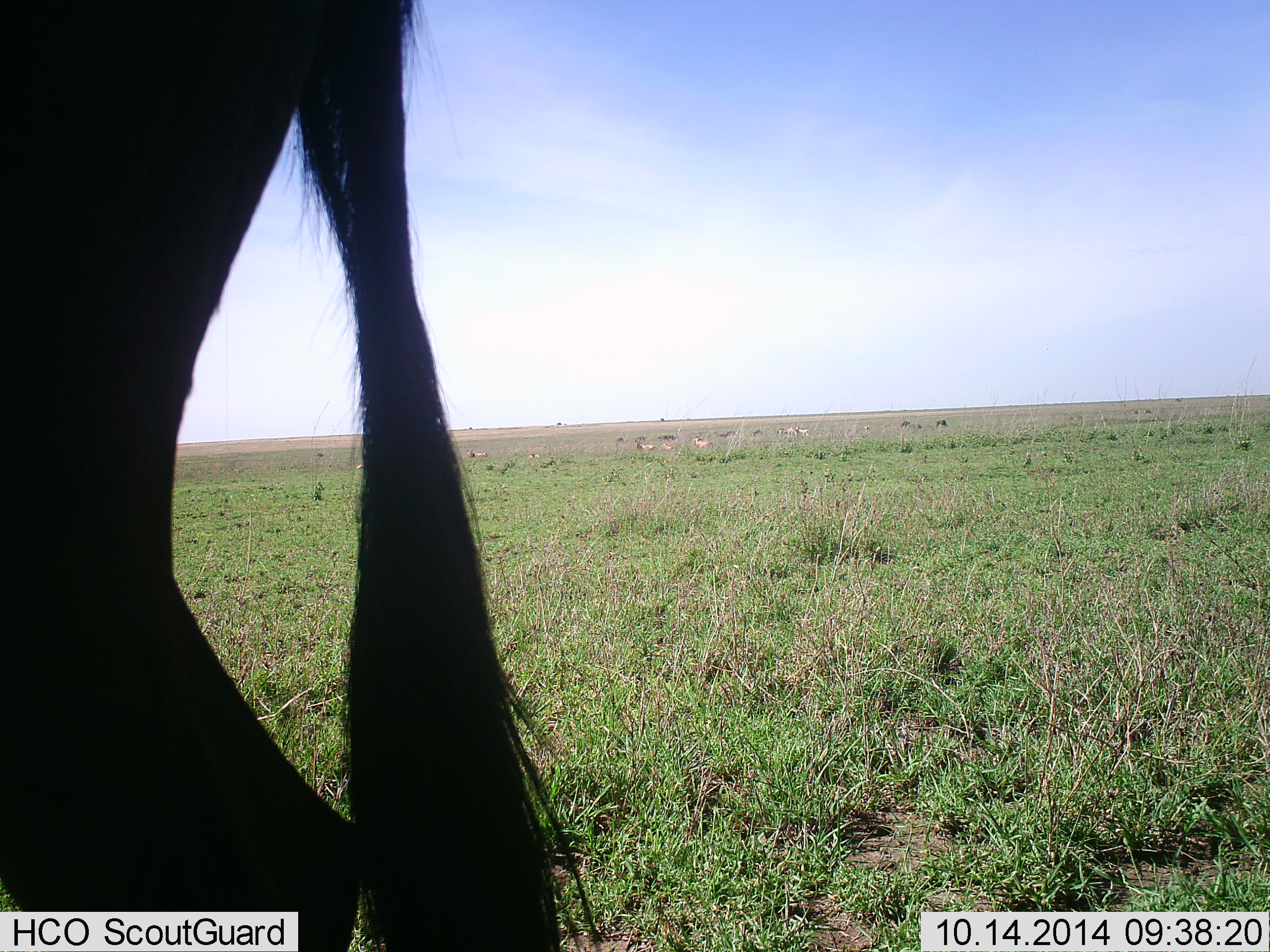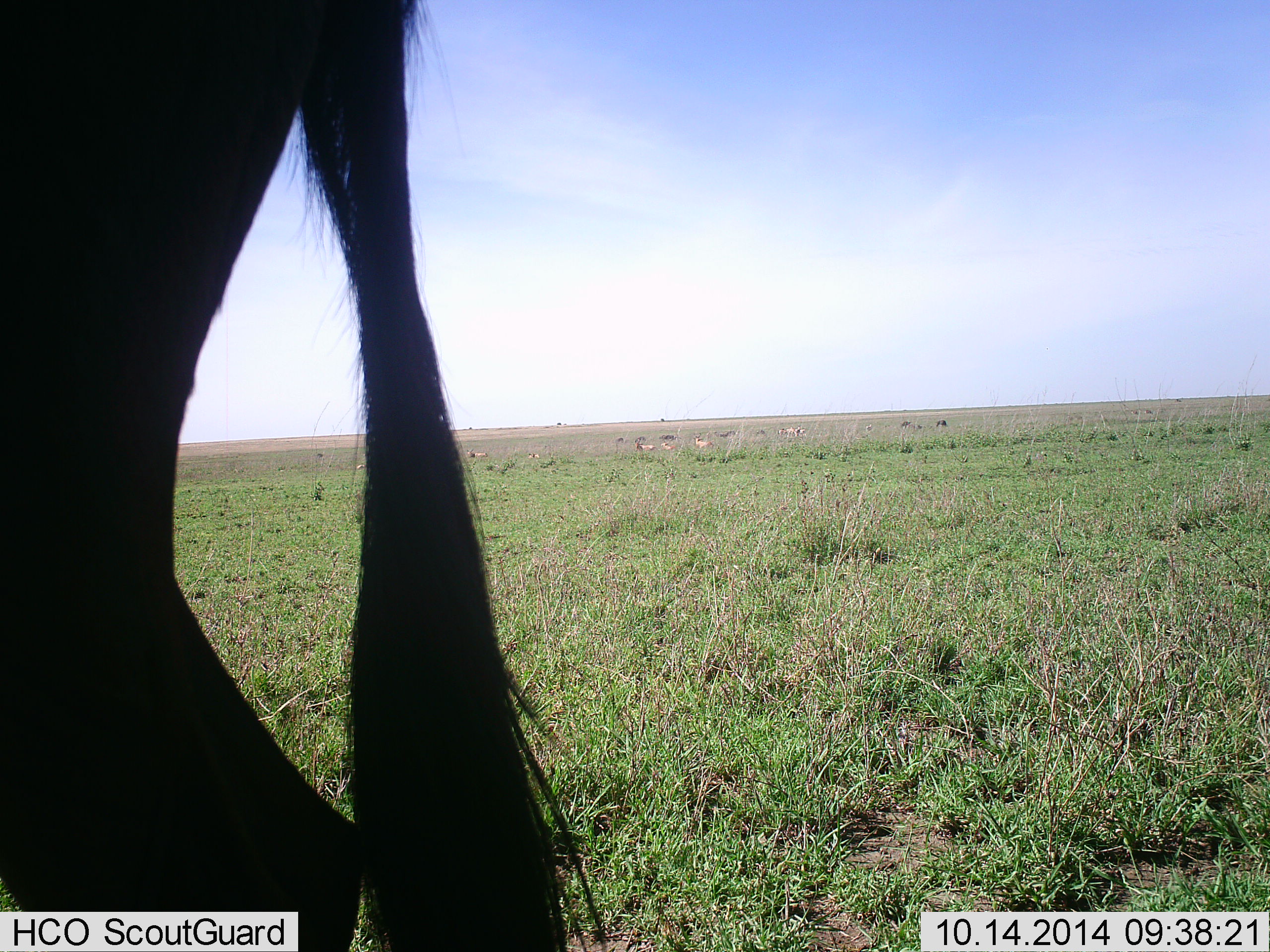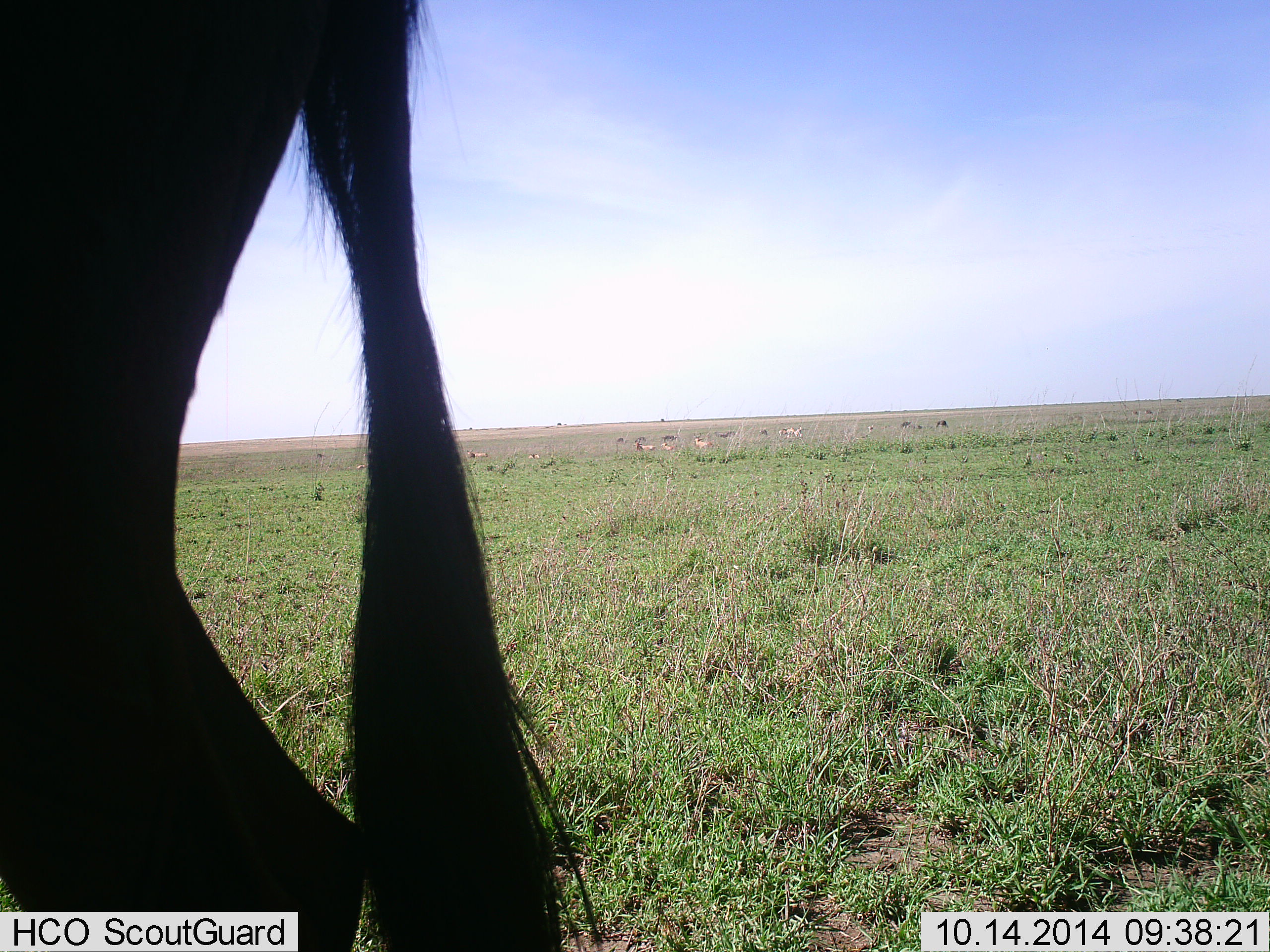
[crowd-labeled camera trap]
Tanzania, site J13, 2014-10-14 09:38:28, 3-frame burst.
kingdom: Animalia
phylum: Chordata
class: Mammalia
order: Artiodactyla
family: Bovidae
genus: Connochaetes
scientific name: Connochaetes taurinus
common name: blue wildebeest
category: wildebeest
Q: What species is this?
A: Wildebeest (blue wildebeest) (Connochaetes taurinus).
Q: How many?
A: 1.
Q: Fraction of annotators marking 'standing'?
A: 89%.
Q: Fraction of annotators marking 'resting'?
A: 0%.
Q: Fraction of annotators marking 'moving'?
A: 22%.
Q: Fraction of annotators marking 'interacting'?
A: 0%.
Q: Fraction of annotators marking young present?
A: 0%.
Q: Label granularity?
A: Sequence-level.